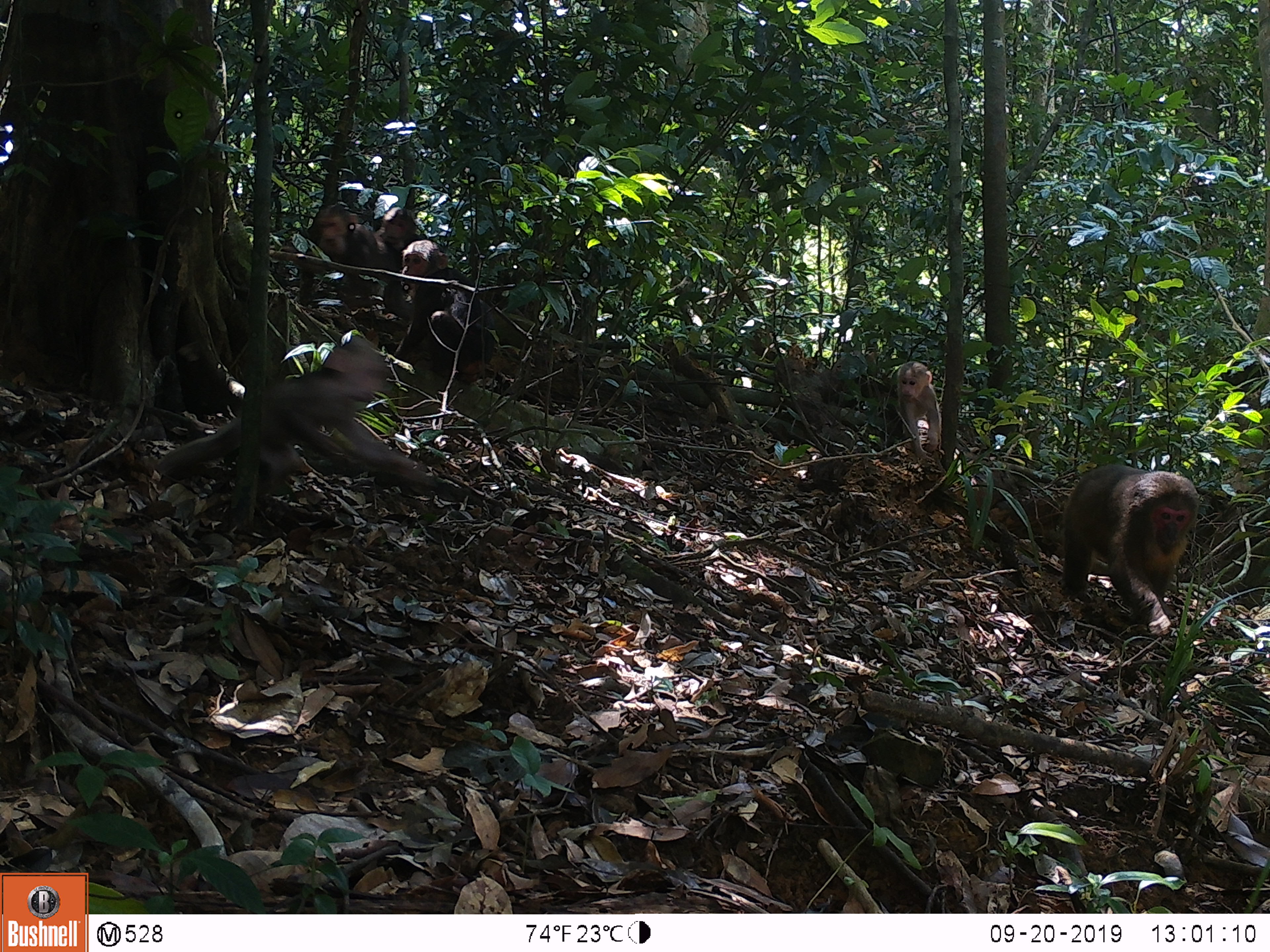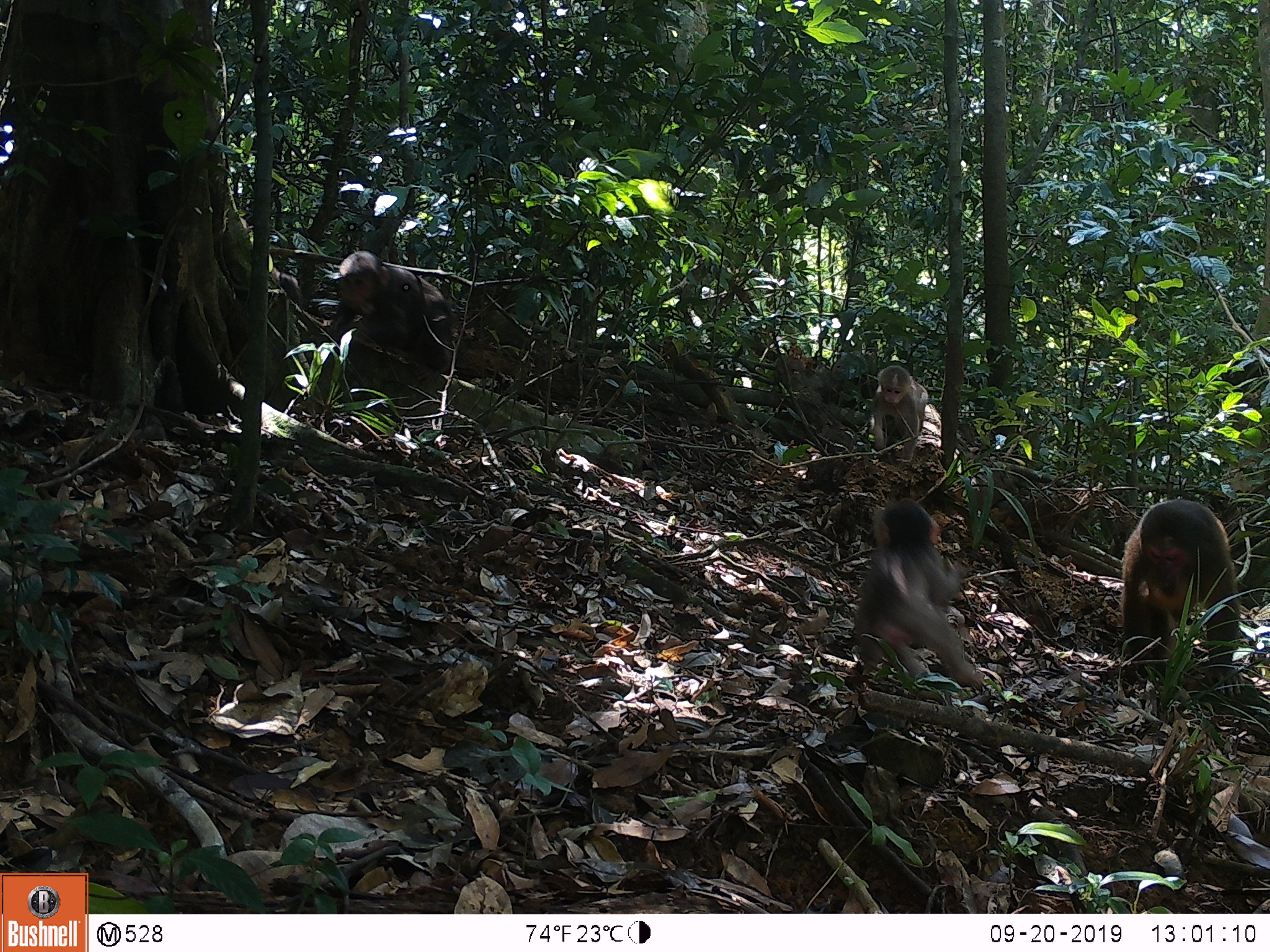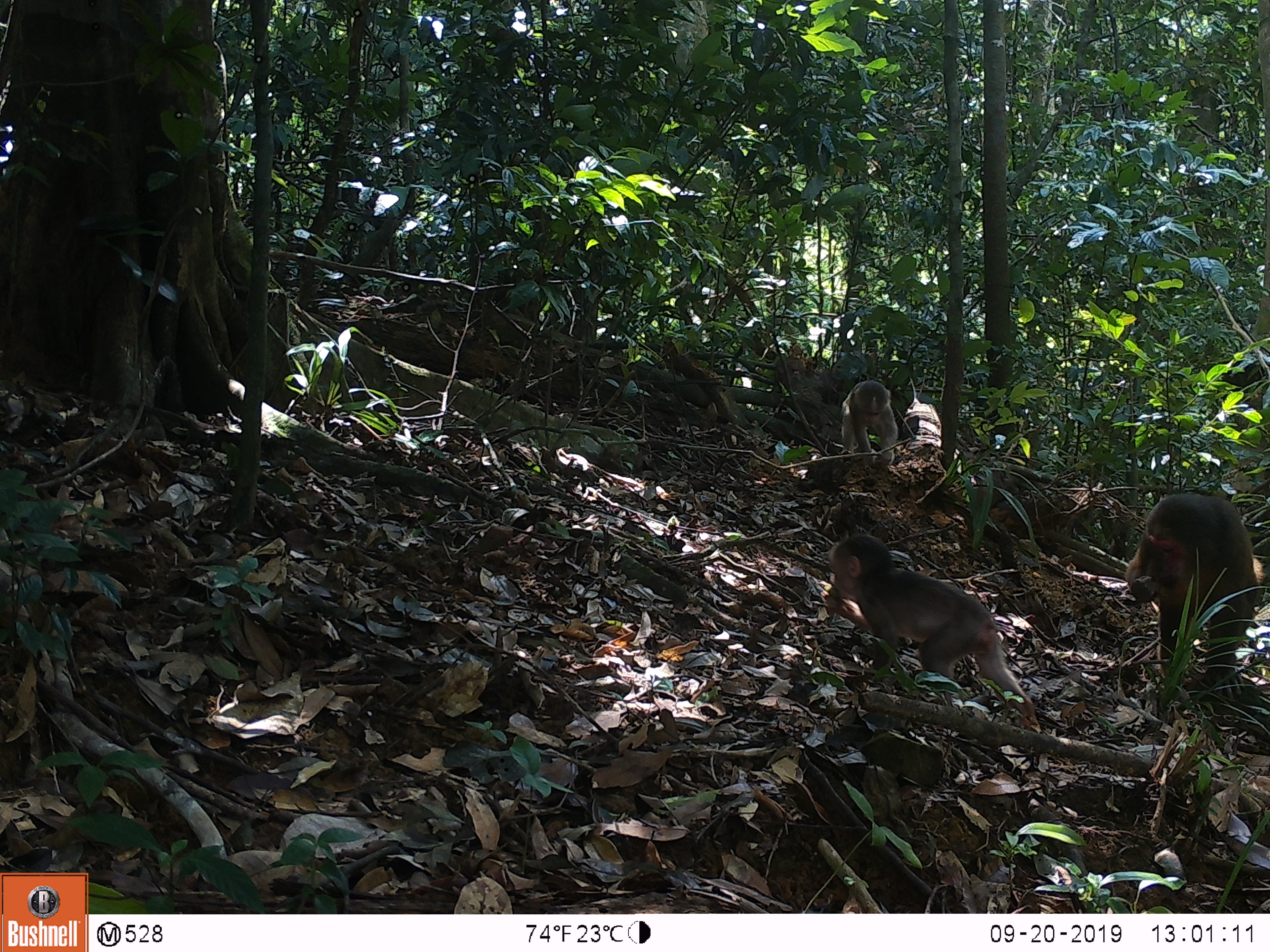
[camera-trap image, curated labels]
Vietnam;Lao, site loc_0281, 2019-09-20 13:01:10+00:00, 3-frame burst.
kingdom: Animalia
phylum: Chordata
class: Mammalia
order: Primates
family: Cercopithecidae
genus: Macaca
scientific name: Macaca arctoides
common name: stump-tailed macaque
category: stump tailed macaque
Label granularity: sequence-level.